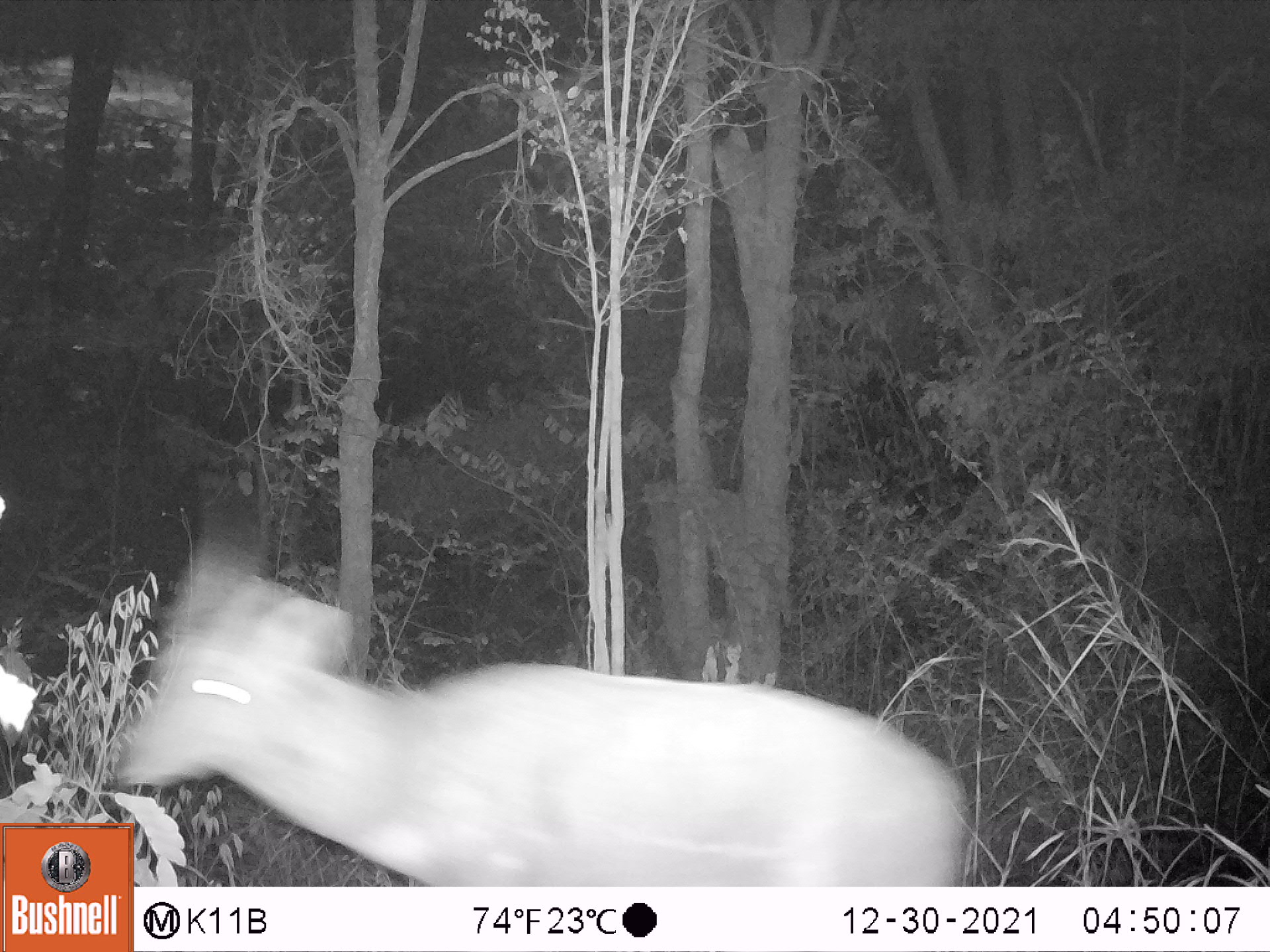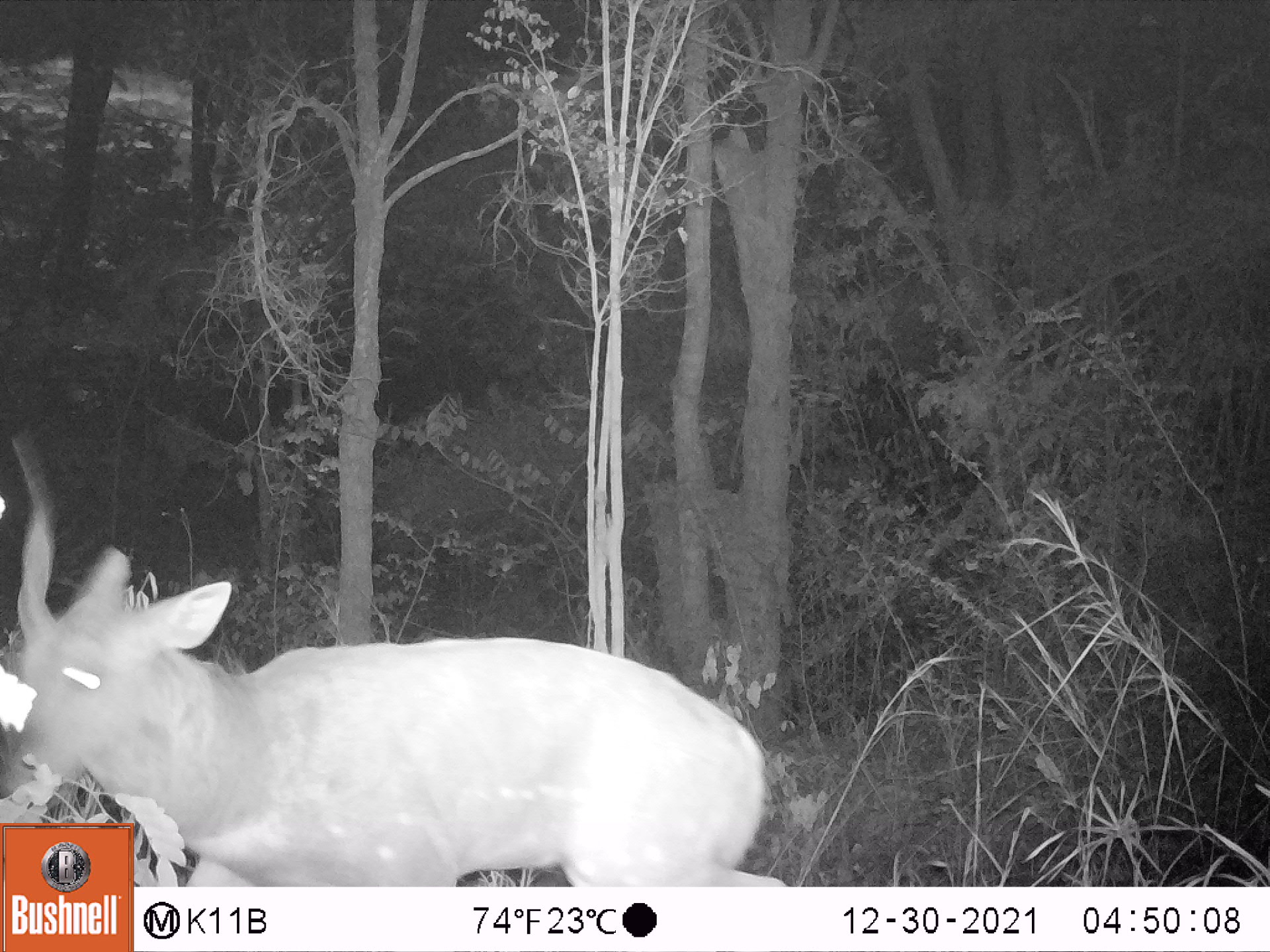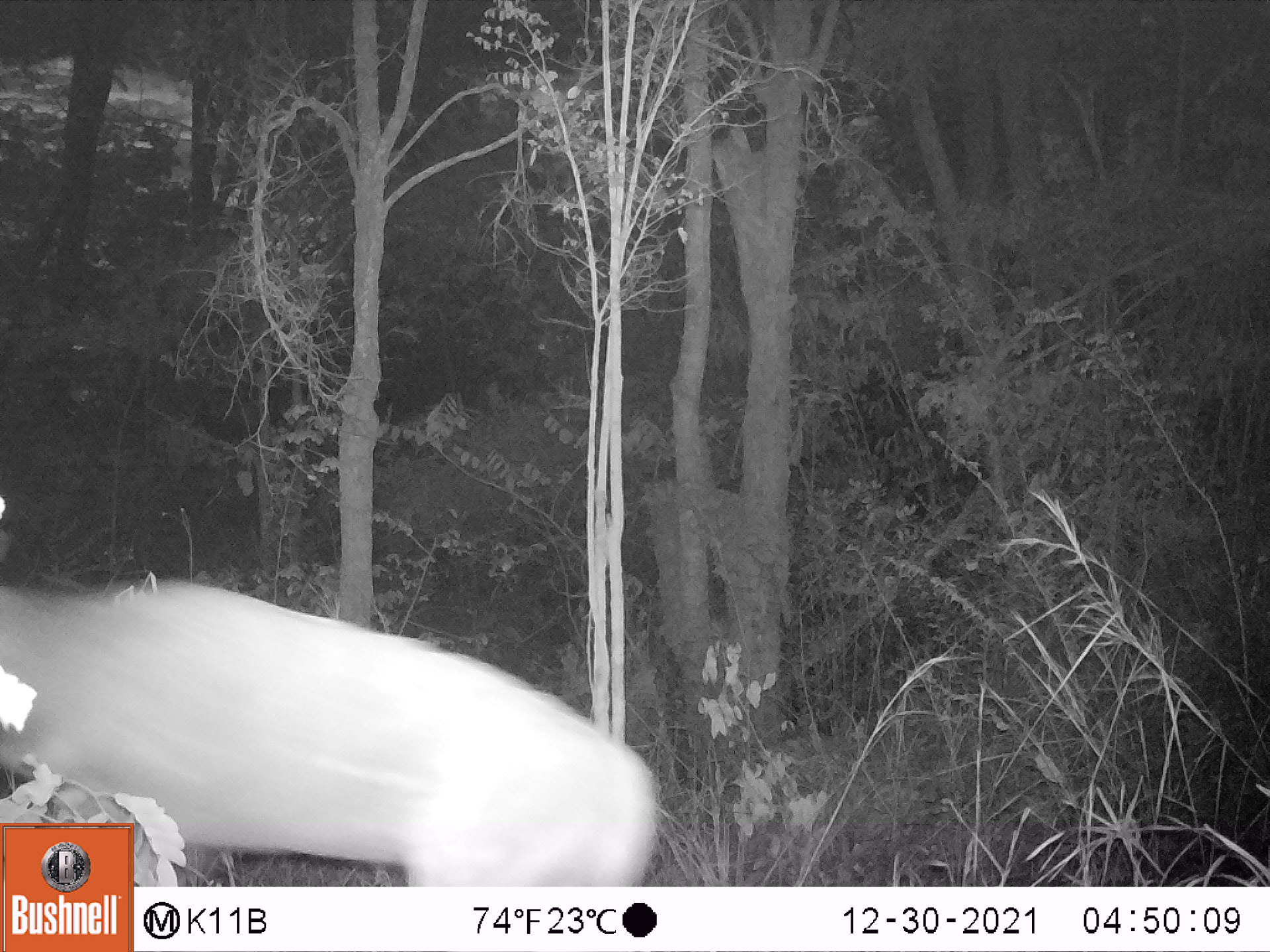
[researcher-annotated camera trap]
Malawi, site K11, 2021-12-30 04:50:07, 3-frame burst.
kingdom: Animalia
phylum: Chordata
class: Mammalia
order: Artiodactyla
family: Bovidae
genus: Tragelaphus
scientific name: Tragelaphus sylvaticus sylvaticus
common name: cape bushbuck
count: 1